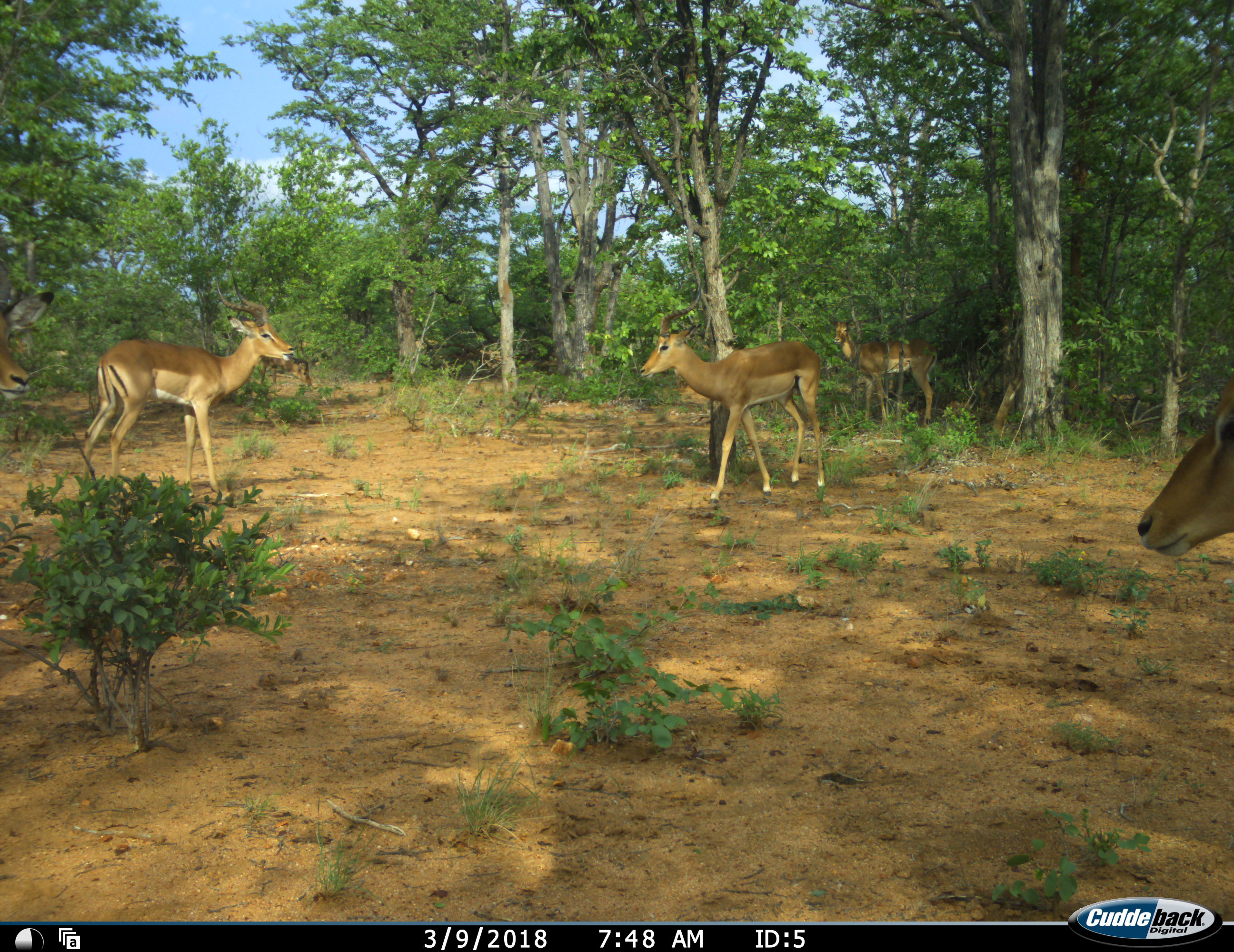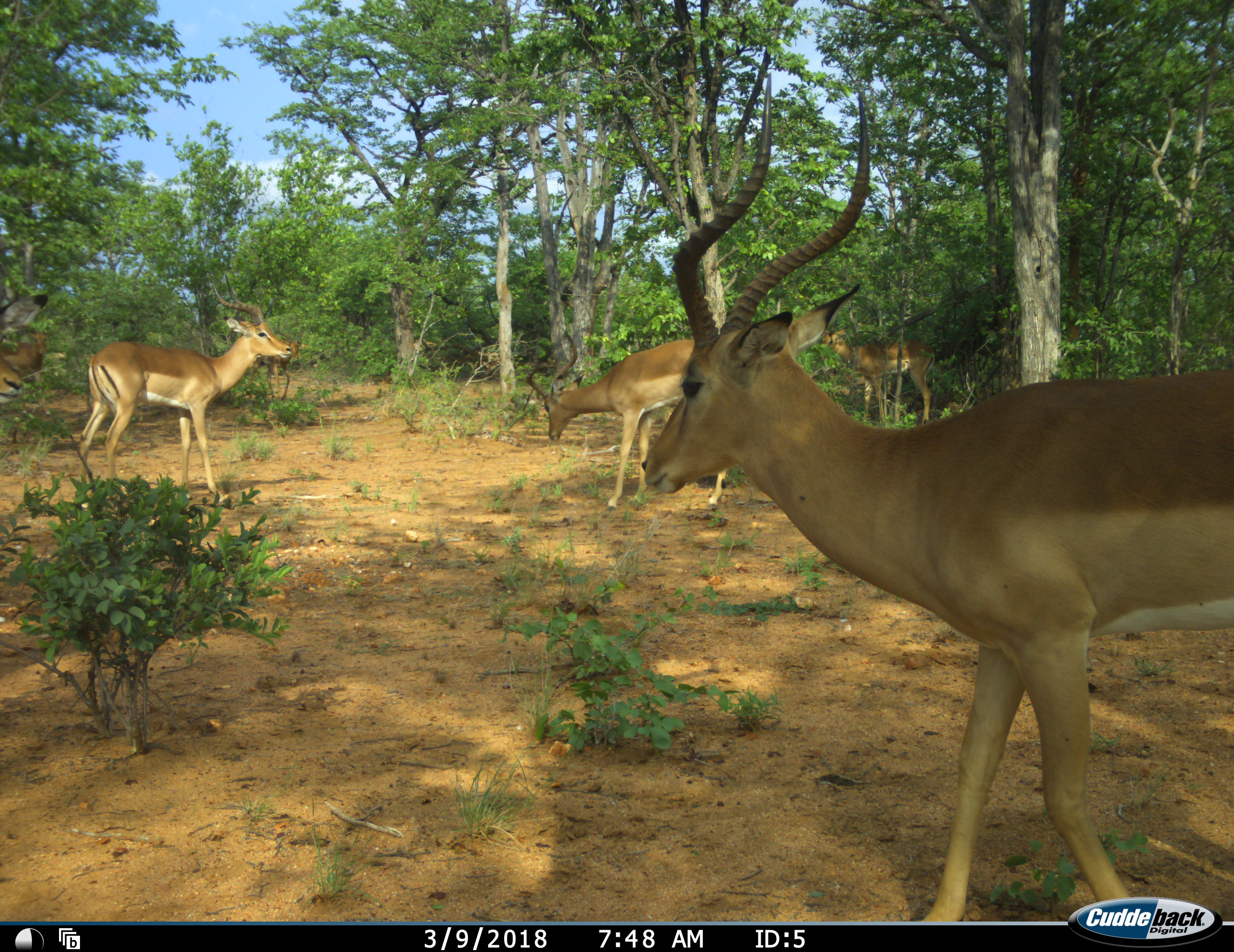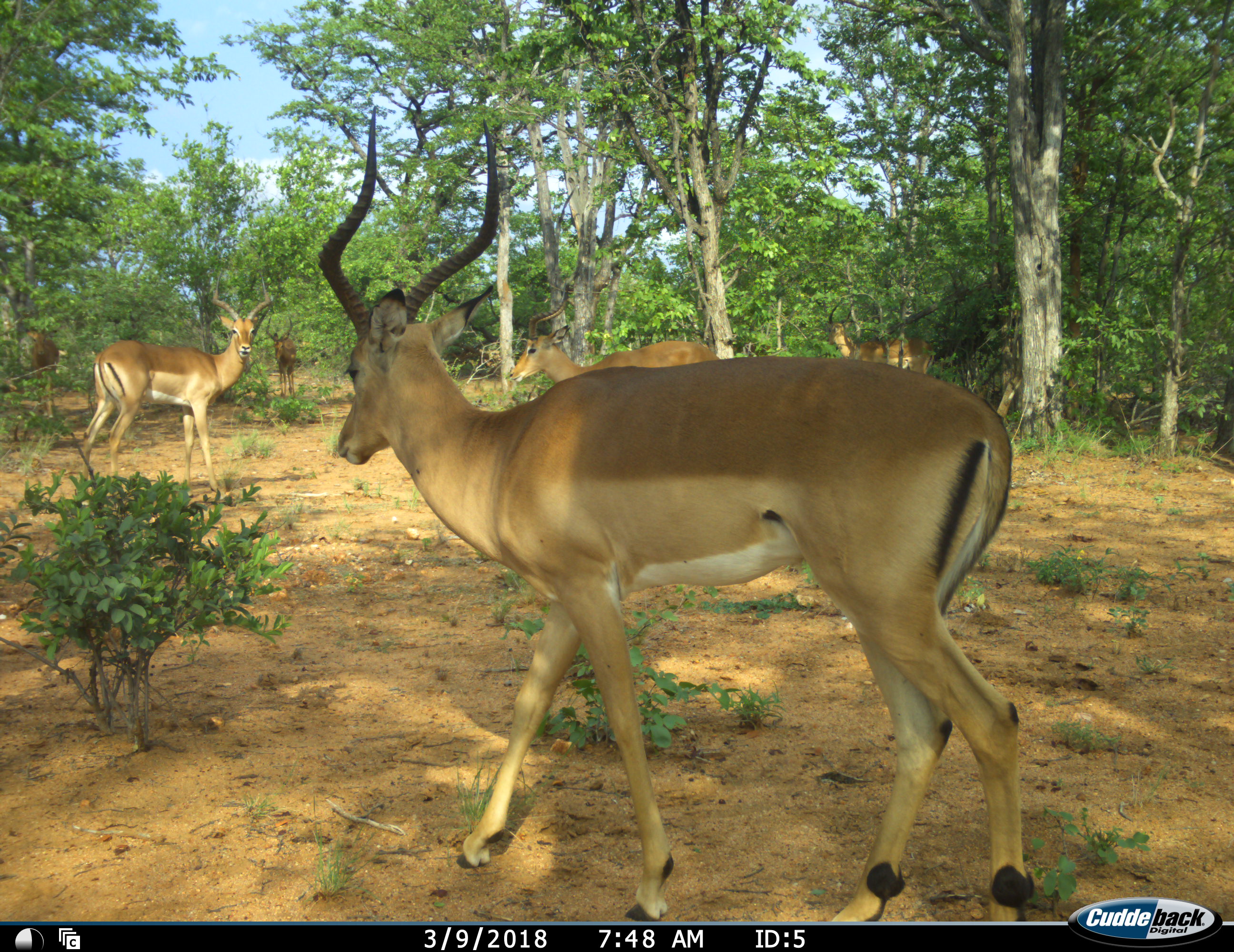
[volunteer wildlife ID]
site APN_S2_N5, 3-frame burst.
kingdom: Animalia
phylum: Chordata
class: Mammalia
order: Artiodactyla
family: Bovidae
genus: Aepyceros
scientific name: Aepyceros melampus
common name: impala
Impala (Aepyceros melampus), count 6. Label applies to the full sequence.